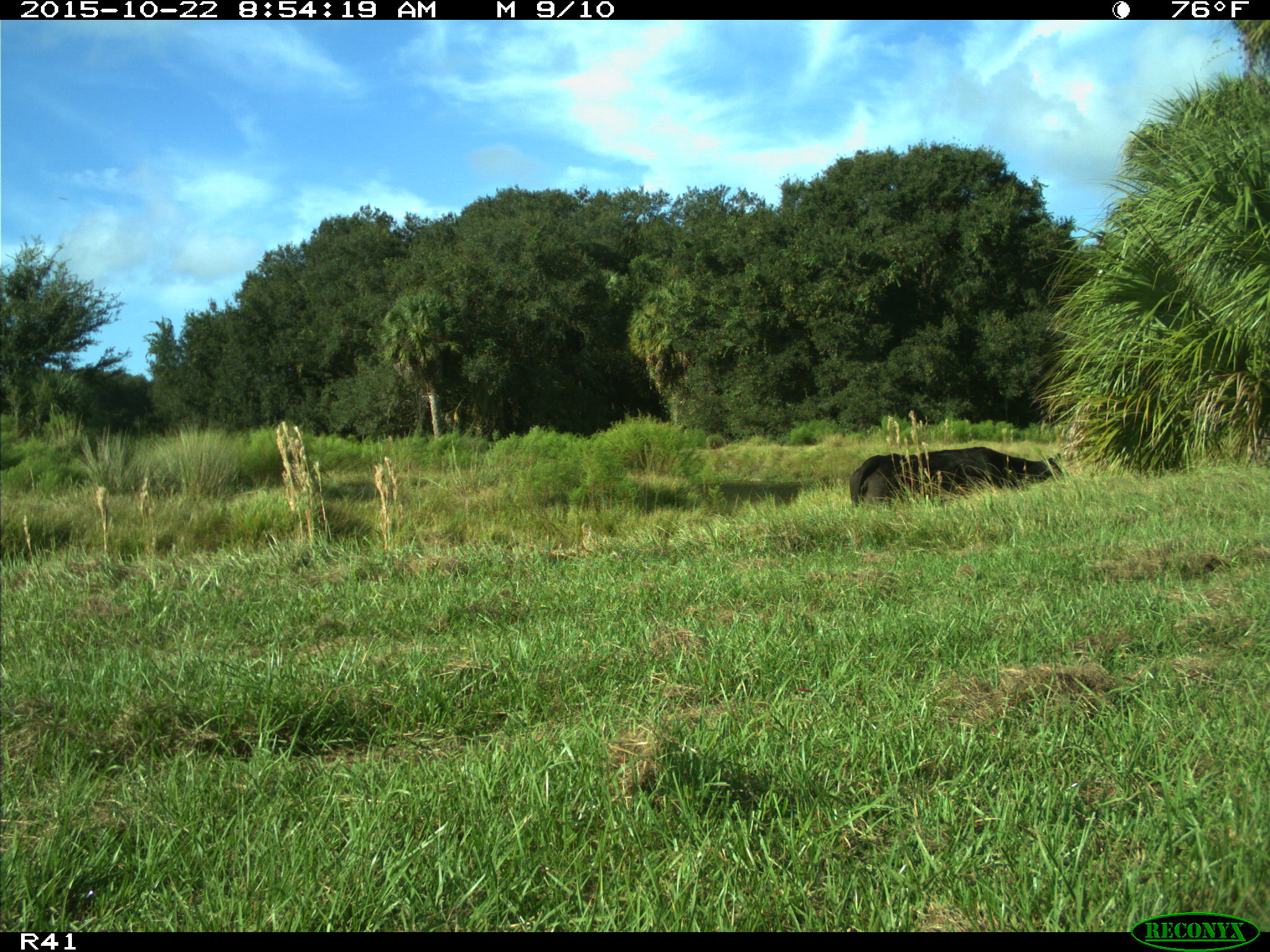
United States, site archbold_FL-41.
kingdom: Animalia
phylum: Chordata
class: Mammalia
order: Artiodactyla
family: Bovidae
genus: Bos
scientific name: Bos taurus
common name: domestic cow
Bos taurus (domestic cow).